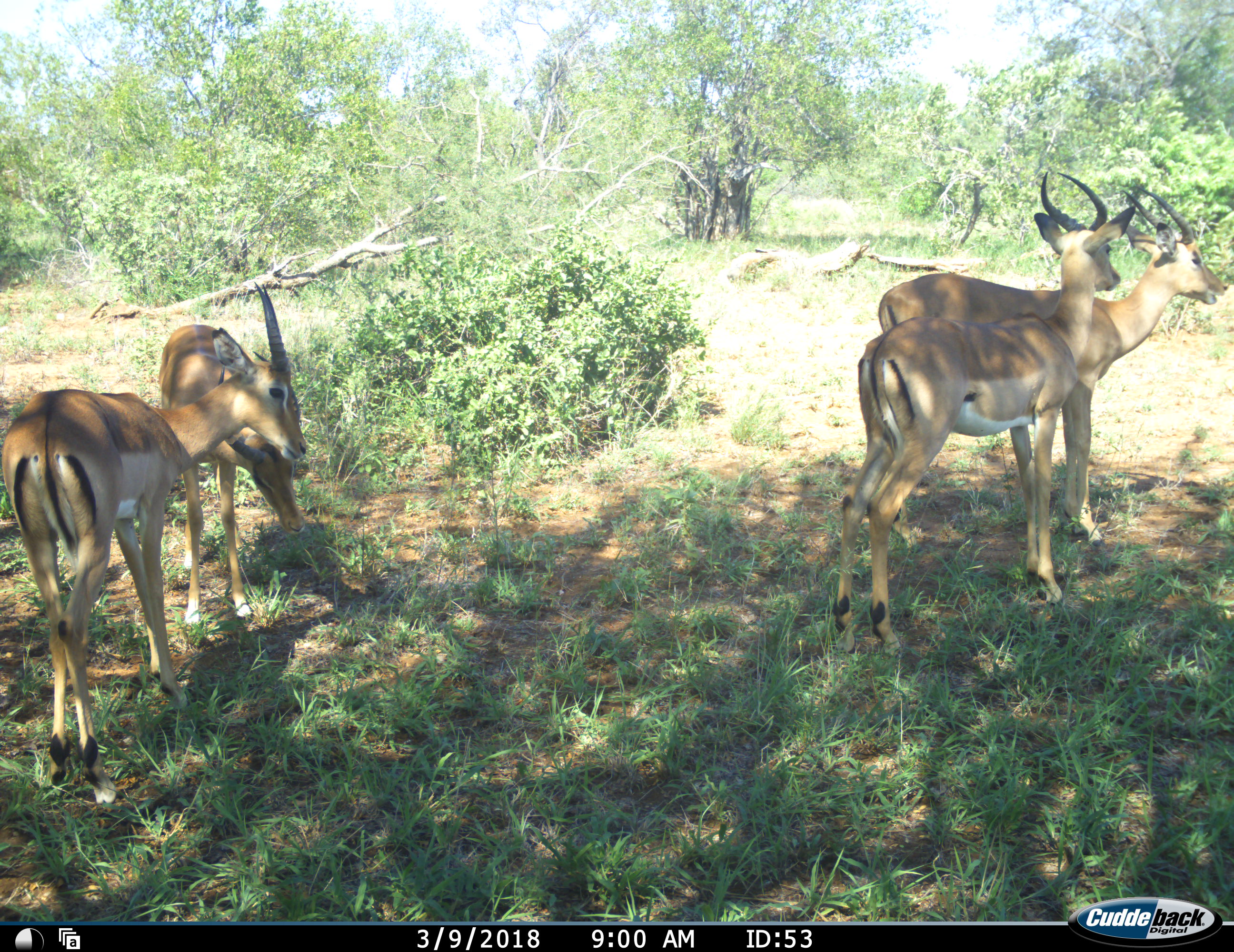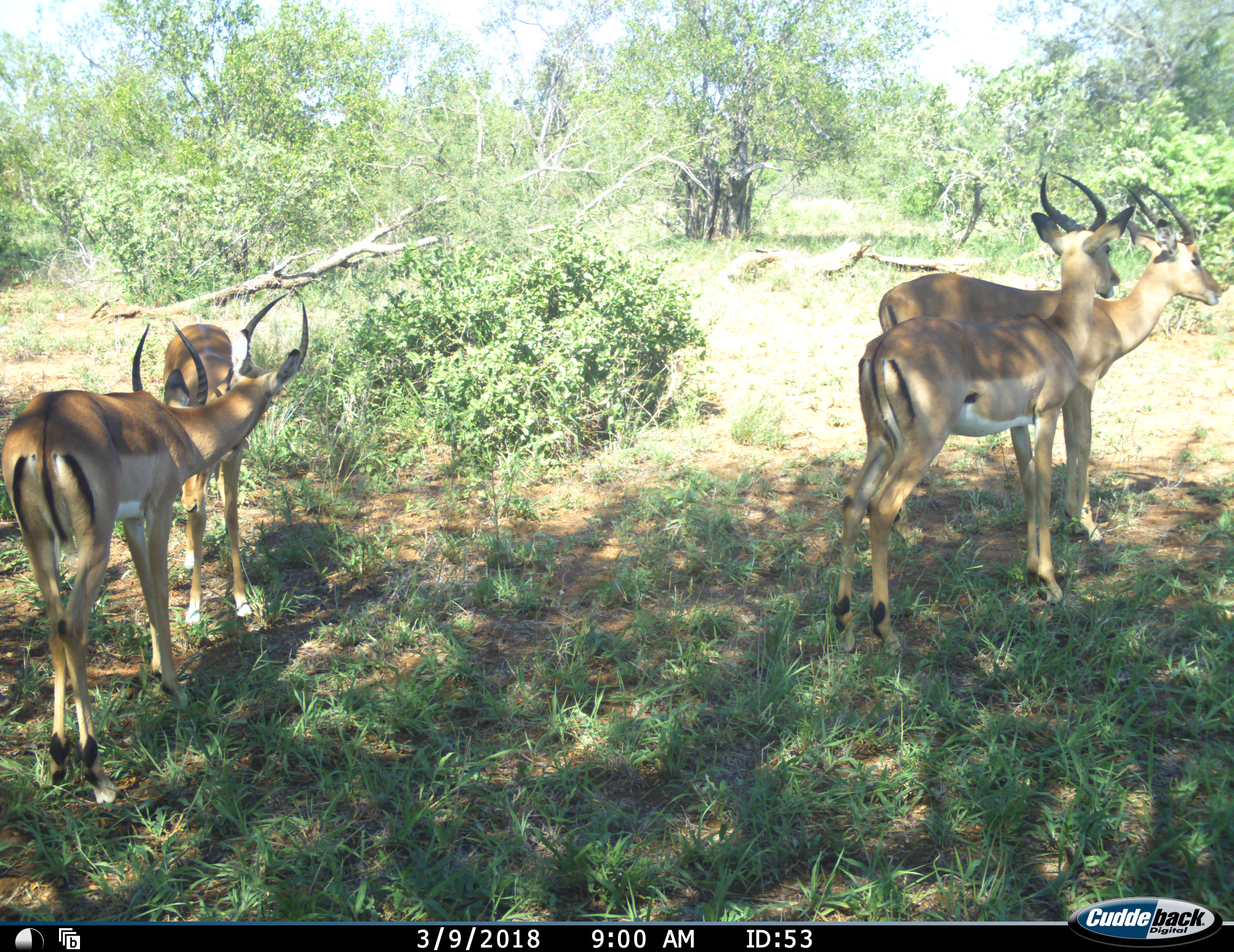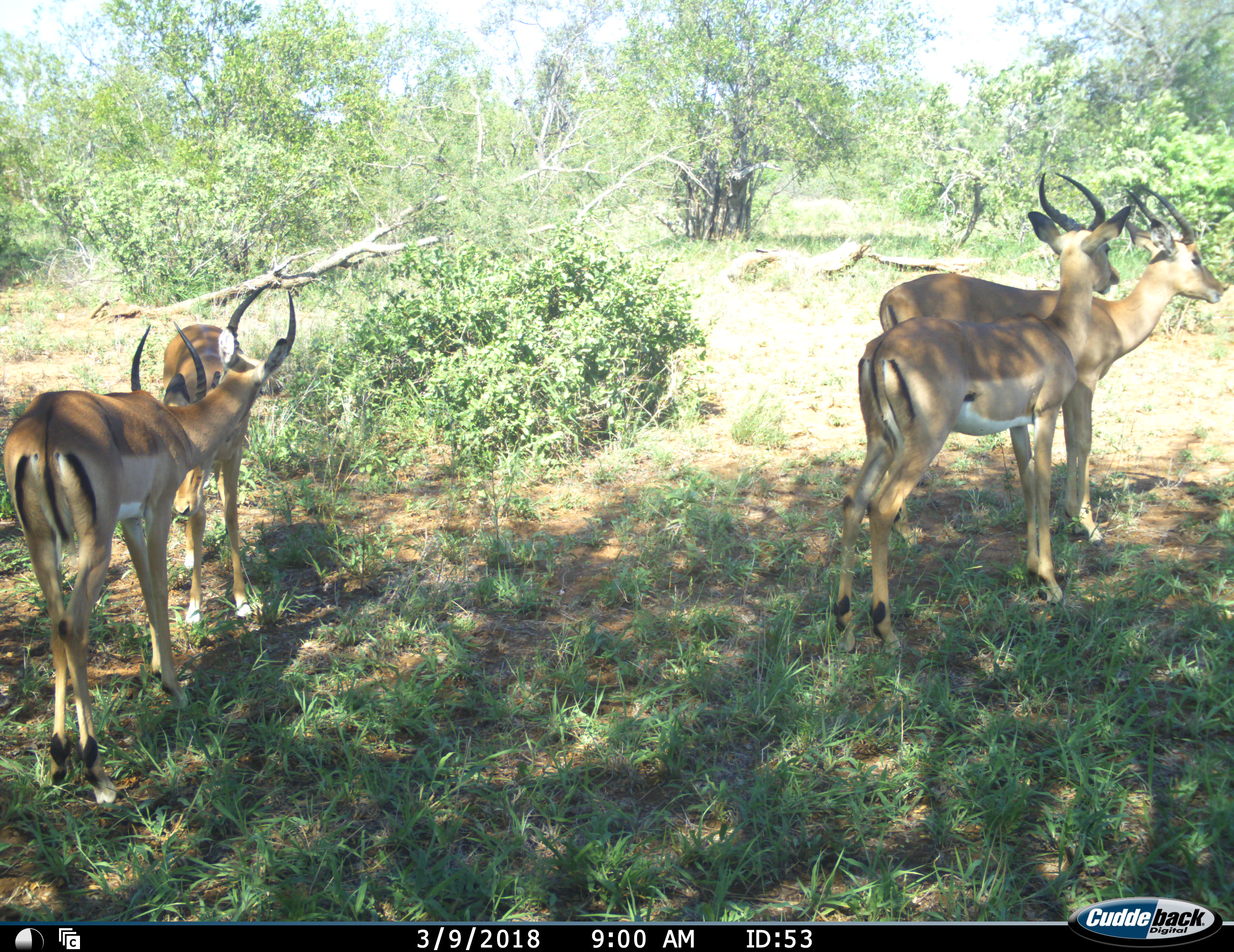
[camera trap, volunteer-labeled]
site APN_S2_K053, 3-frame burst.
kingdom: Animalia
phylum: Chordata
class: Mammalia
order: Artiodactyla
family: Bovidae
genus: Aepyceros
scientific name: Aepyceros melampus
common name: impala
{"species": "impala (Aepyceros melampus)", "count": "4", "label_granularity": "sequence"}